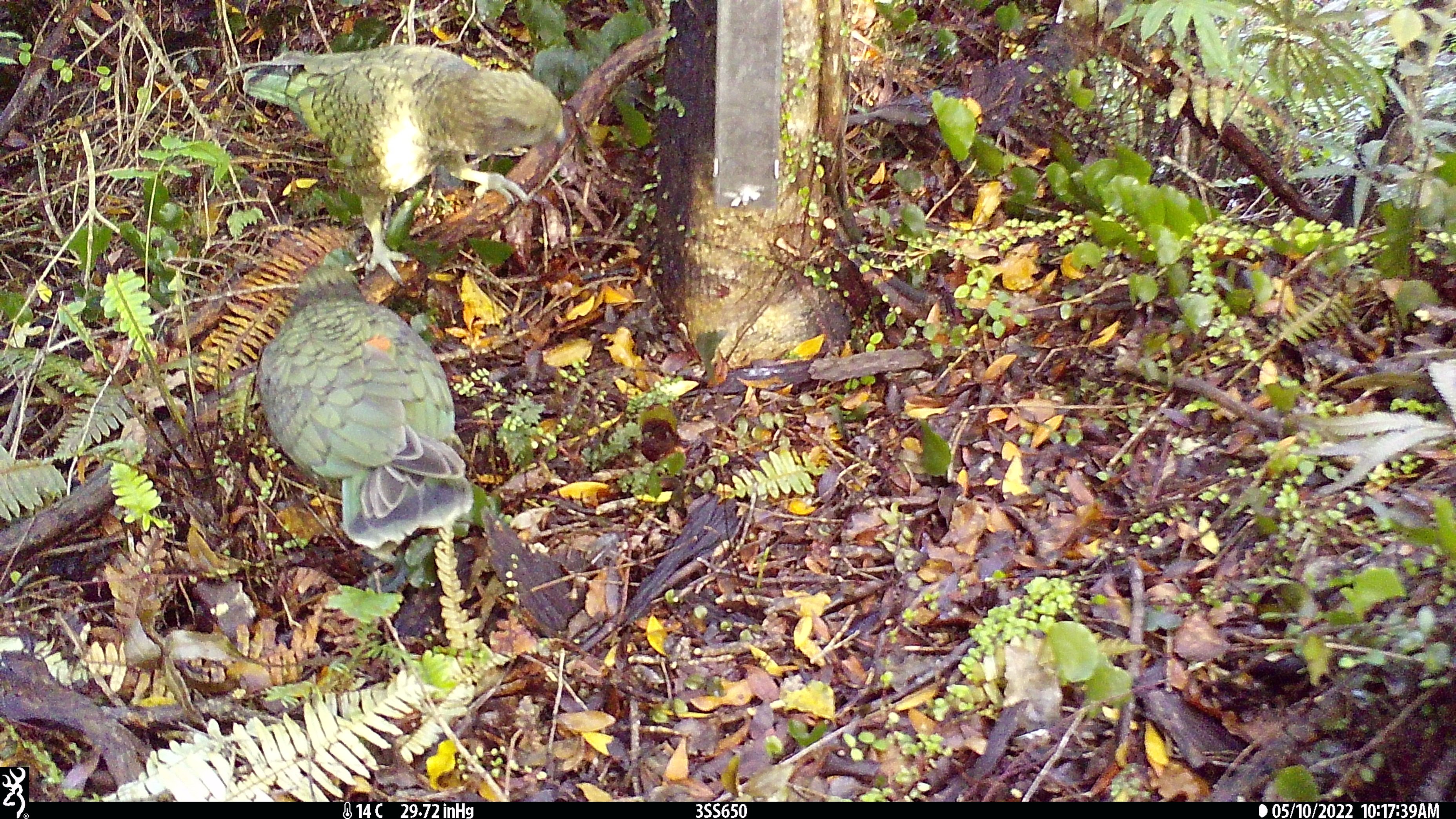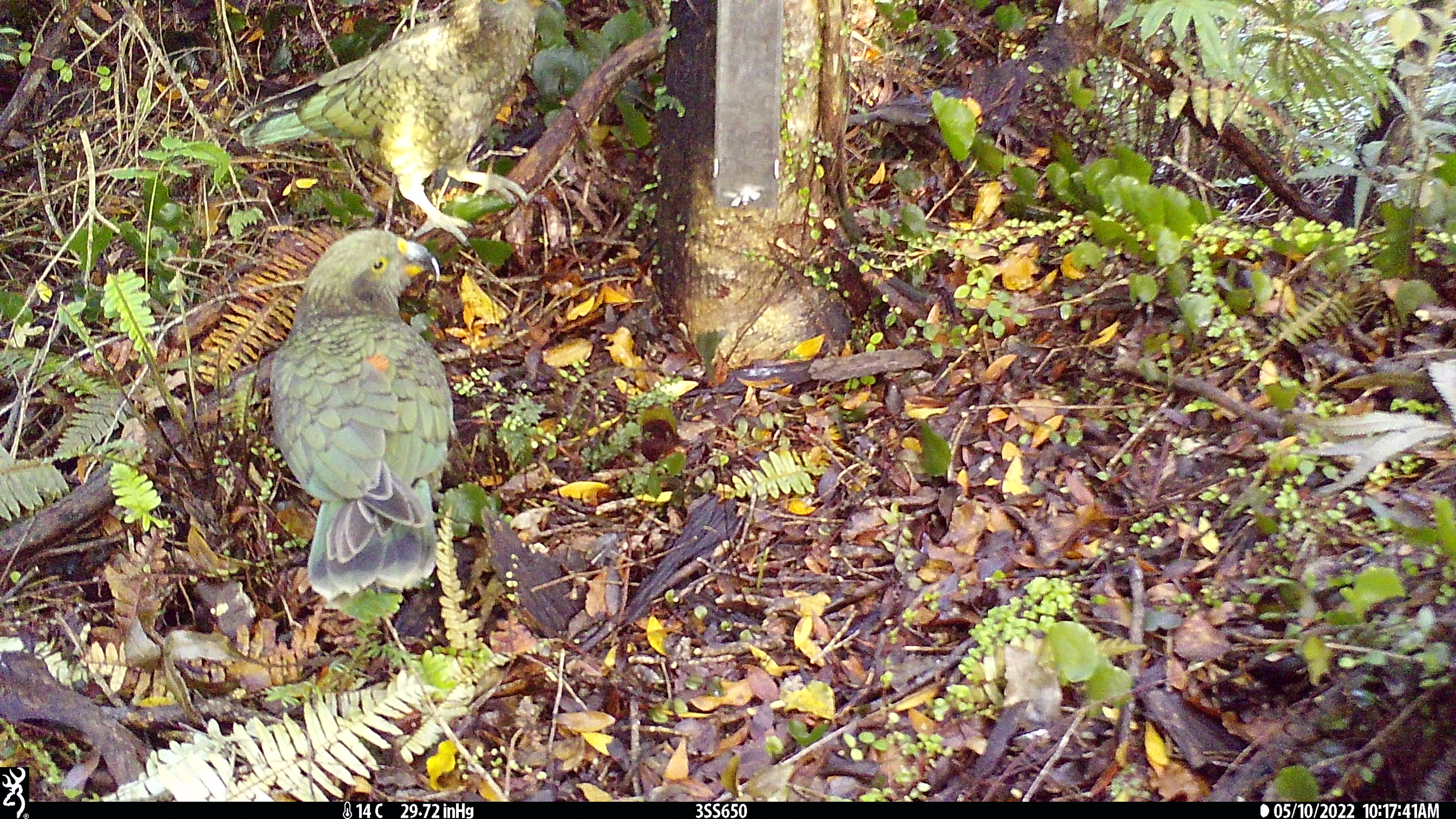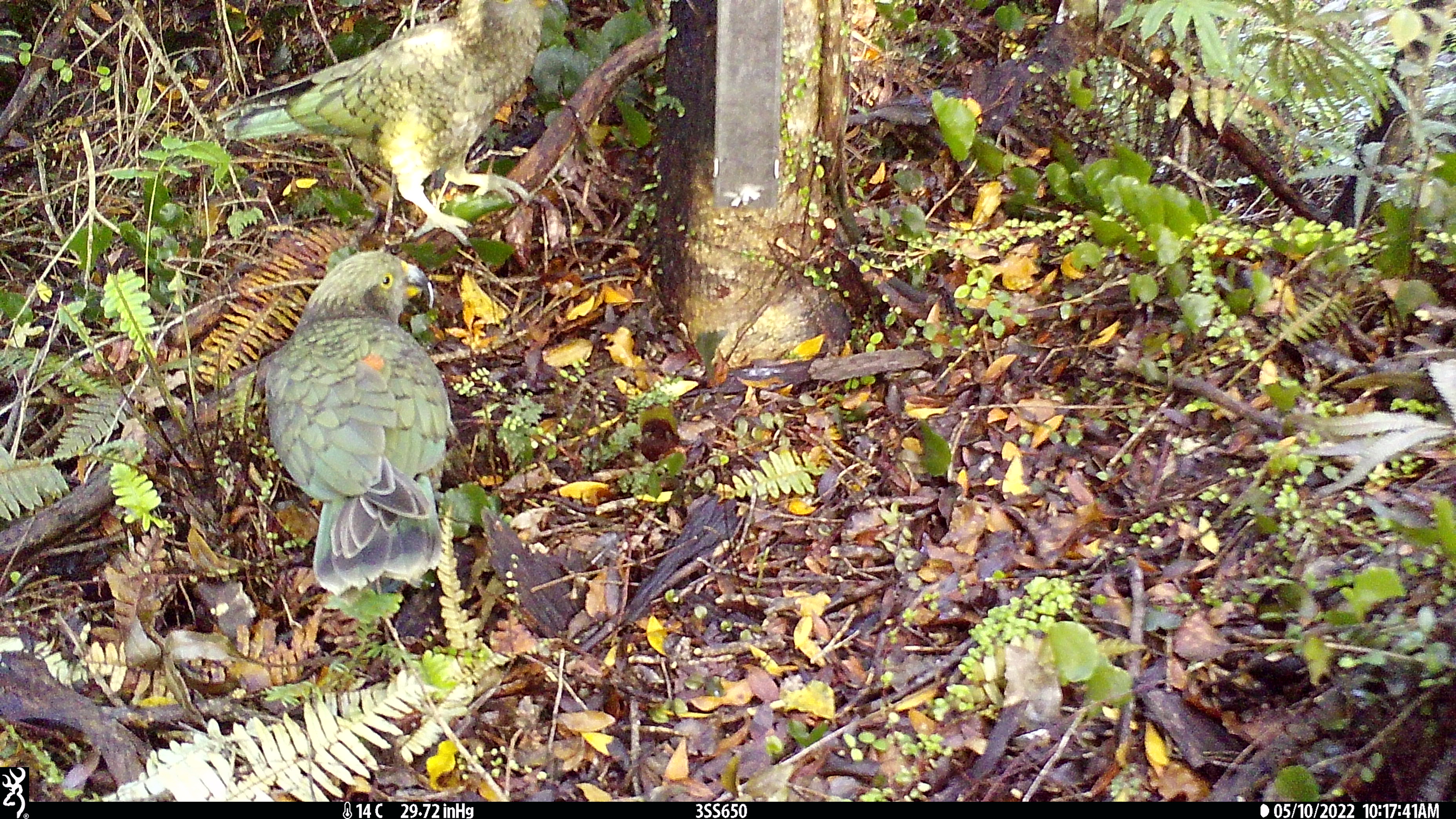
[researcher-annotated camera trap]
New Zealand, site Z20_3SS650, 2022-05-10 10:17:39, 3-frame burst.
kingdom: Animalia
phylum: Chordata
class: Aves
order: Psittaciformes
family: Strigopidae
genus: Nestor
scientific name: Nestor notabilis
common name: kea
Kea (Nestor notabilis).